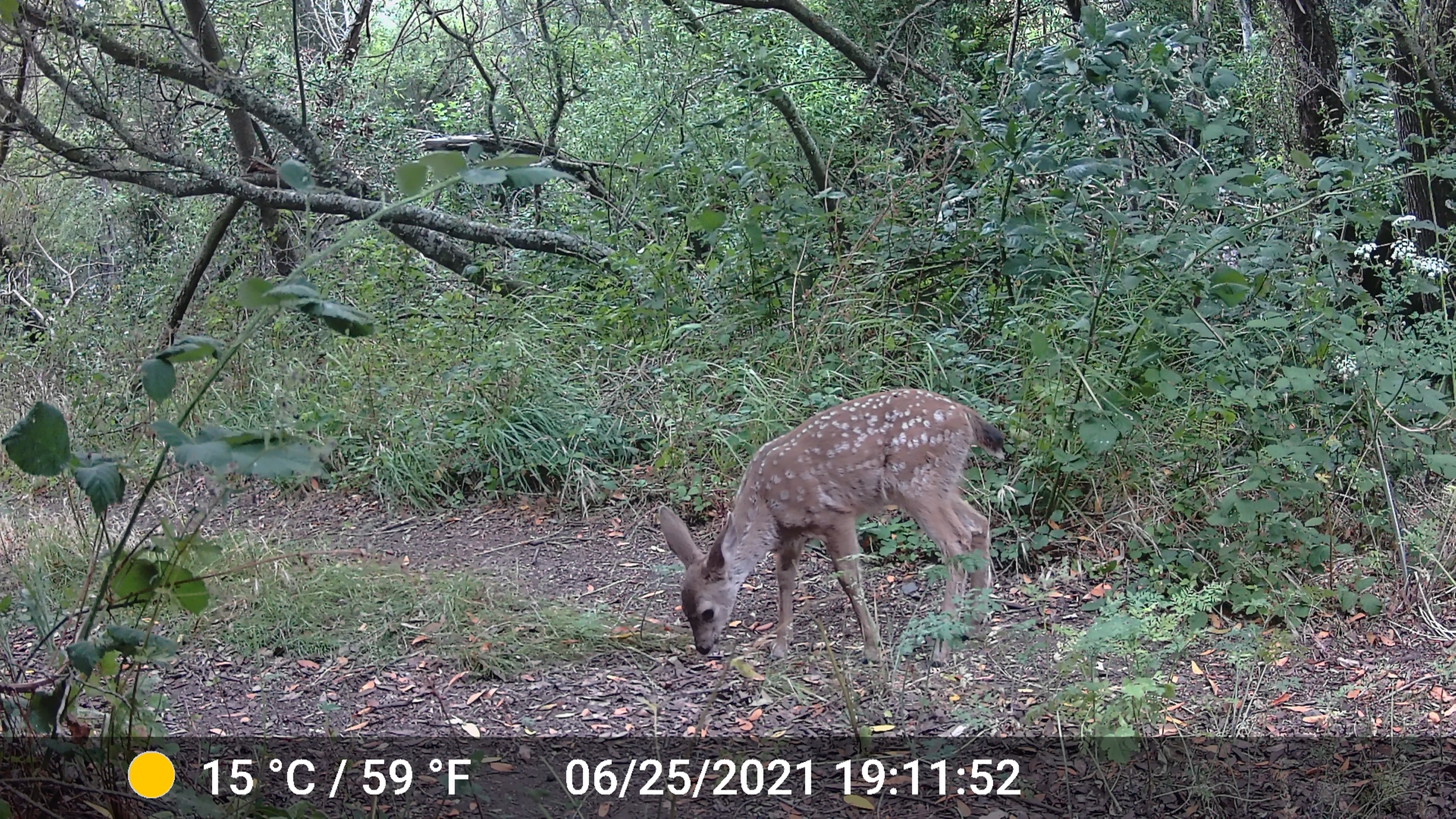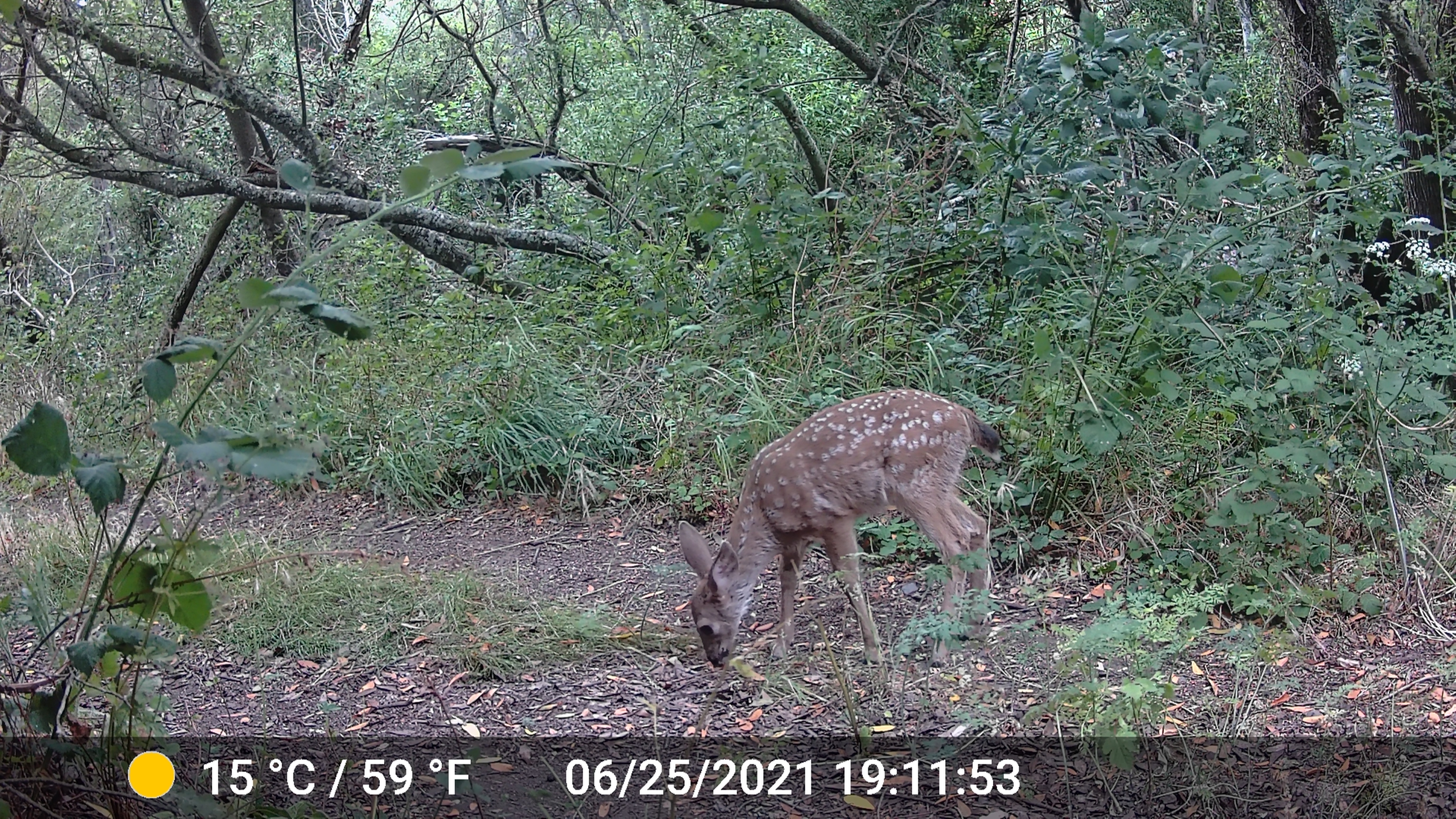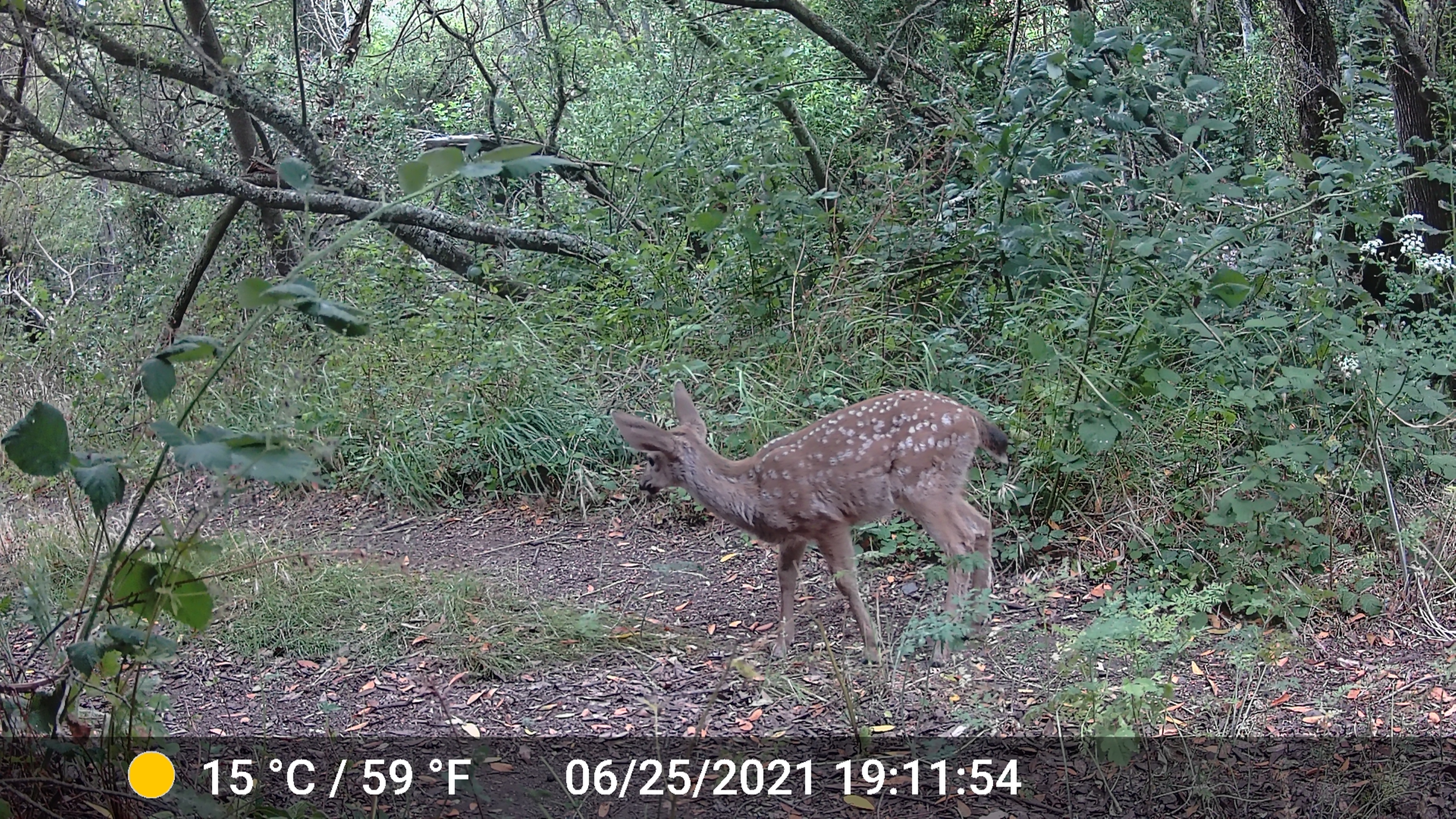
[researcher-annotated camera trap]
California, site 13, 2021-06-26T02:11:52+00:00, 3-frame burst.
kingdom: Animalia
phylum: Chordata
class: Mammalia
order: Artiodactyla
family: Cervidae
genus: Odocoileus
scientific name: Odocoileus hemionus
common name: mule deer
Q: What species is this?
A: Mule deer (Odocoileus hemionus).